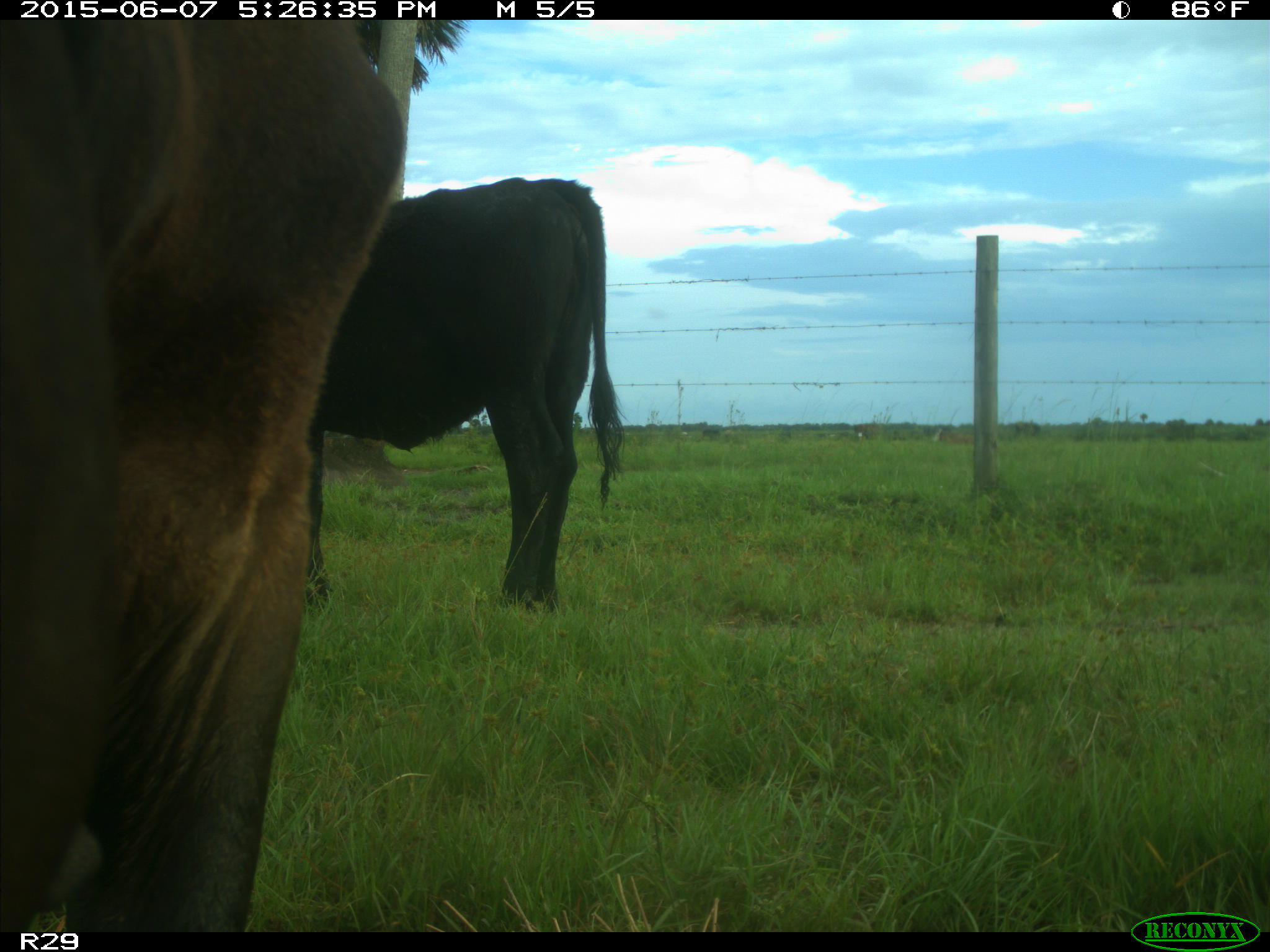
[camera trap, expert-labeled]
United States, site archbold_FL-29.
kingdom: Animalia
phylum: Chordata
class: Mammalia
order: Artiodactyla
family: Bovidae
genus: Bos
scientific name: Bos taurus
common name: domestic cow